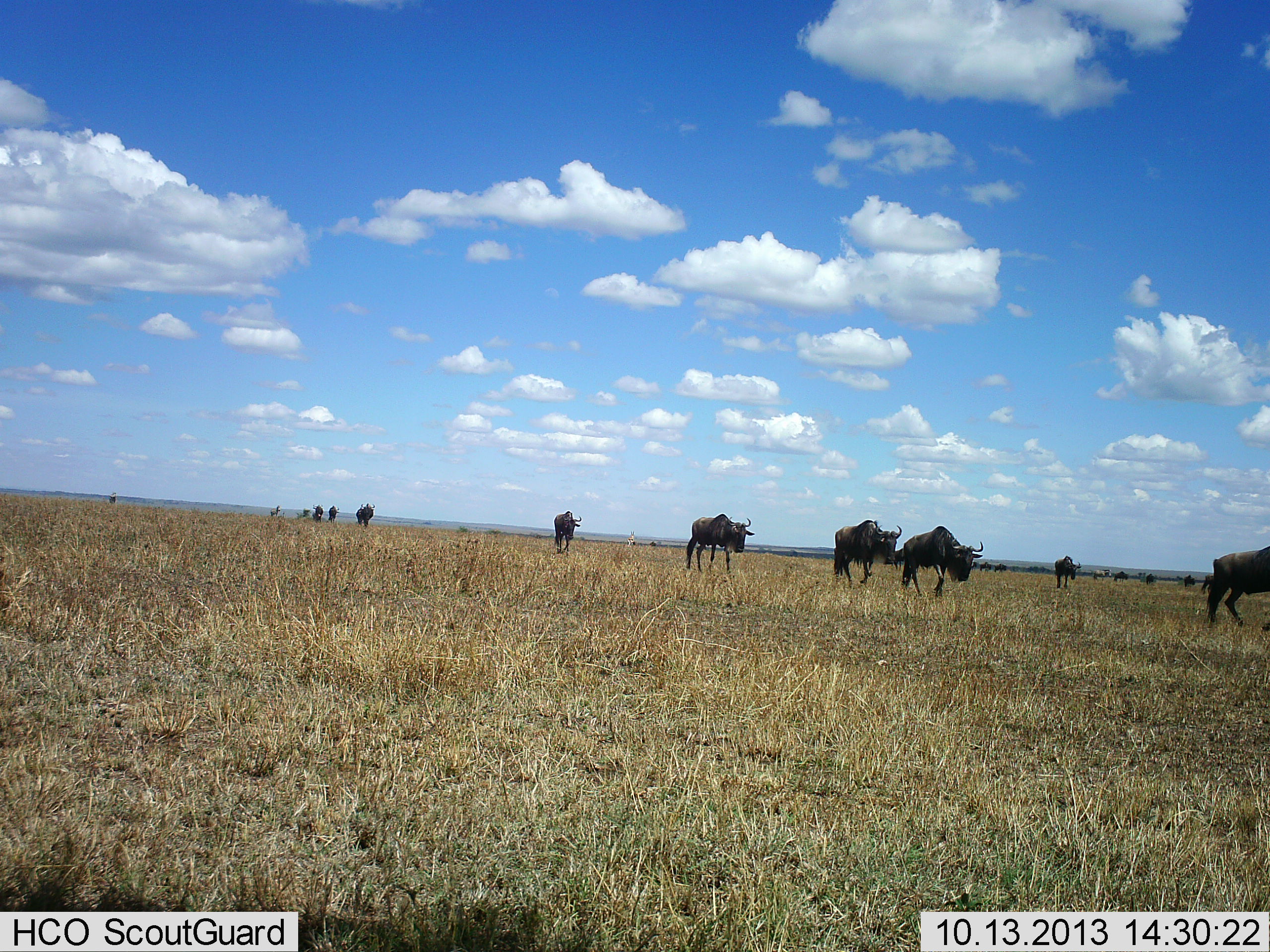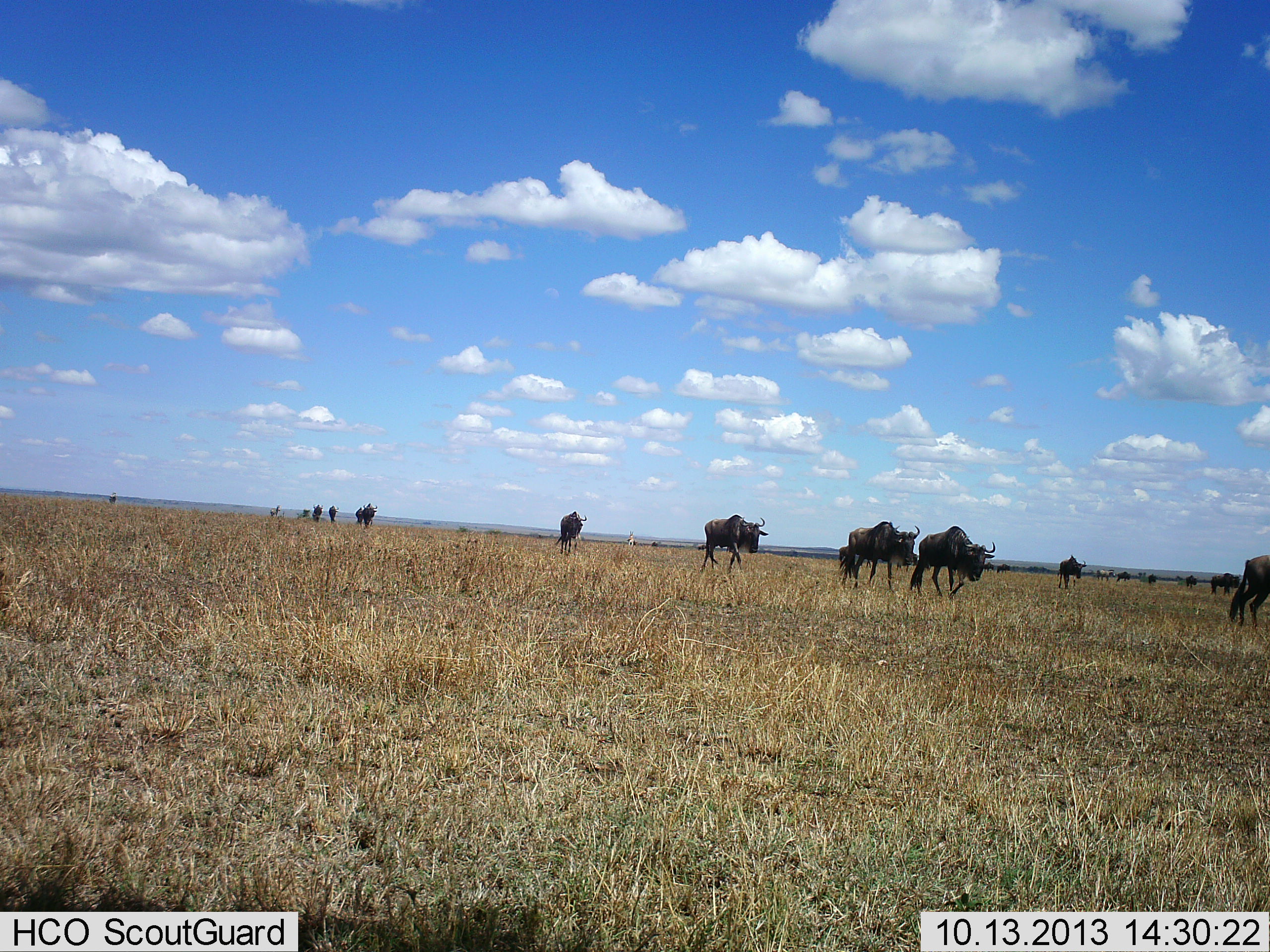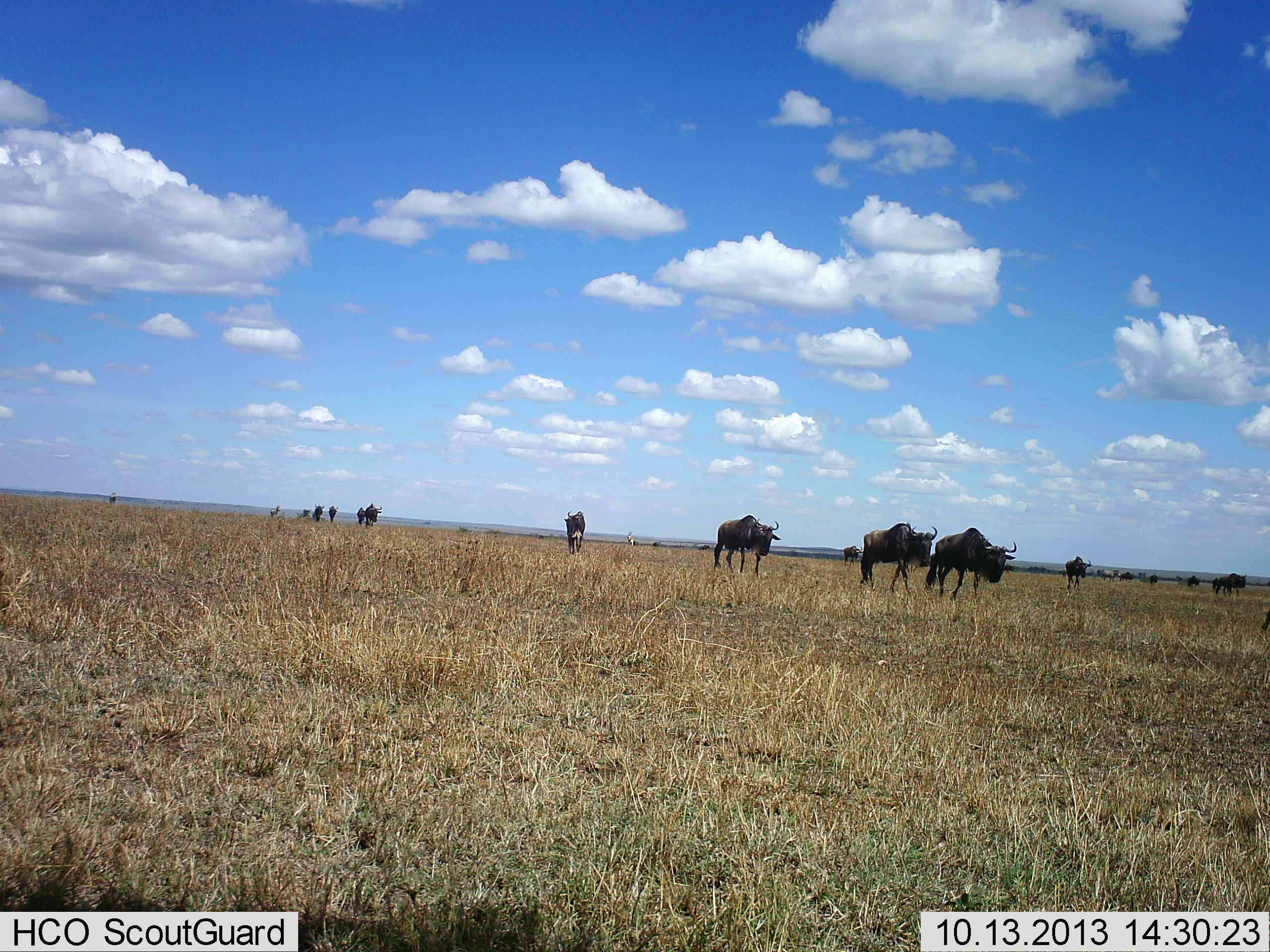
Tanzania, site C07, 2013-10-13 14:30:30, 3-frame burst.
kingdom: Animalia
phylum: Chordata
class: Mammalia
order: Artiodactyla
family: Bovidae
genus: Connochaetes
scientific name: Connochaetes taurinus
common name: blue wildebeest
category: wildebeest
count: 11-50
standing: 0%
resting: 0%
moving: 100%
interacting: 0%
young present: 9%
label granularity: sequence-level